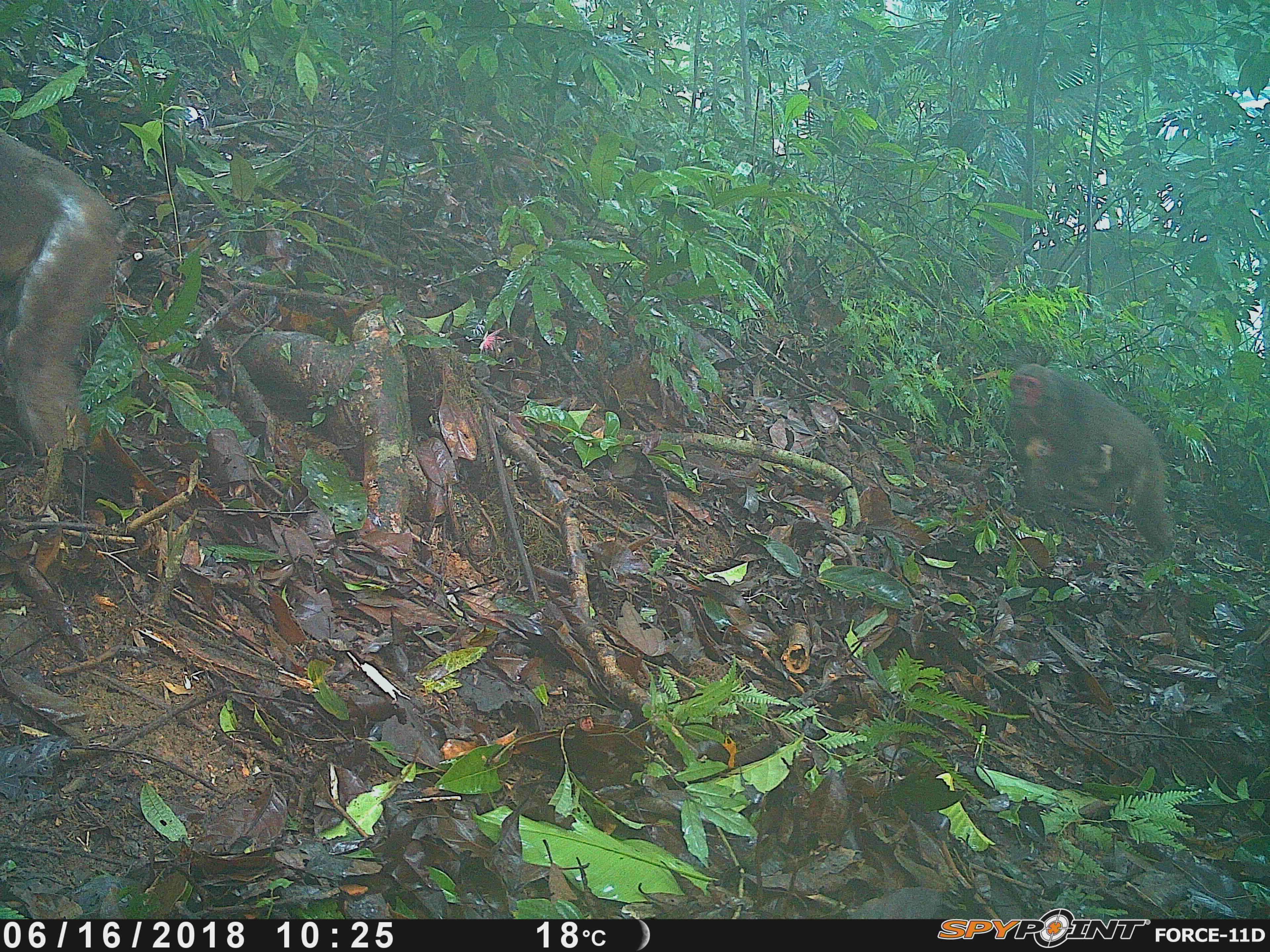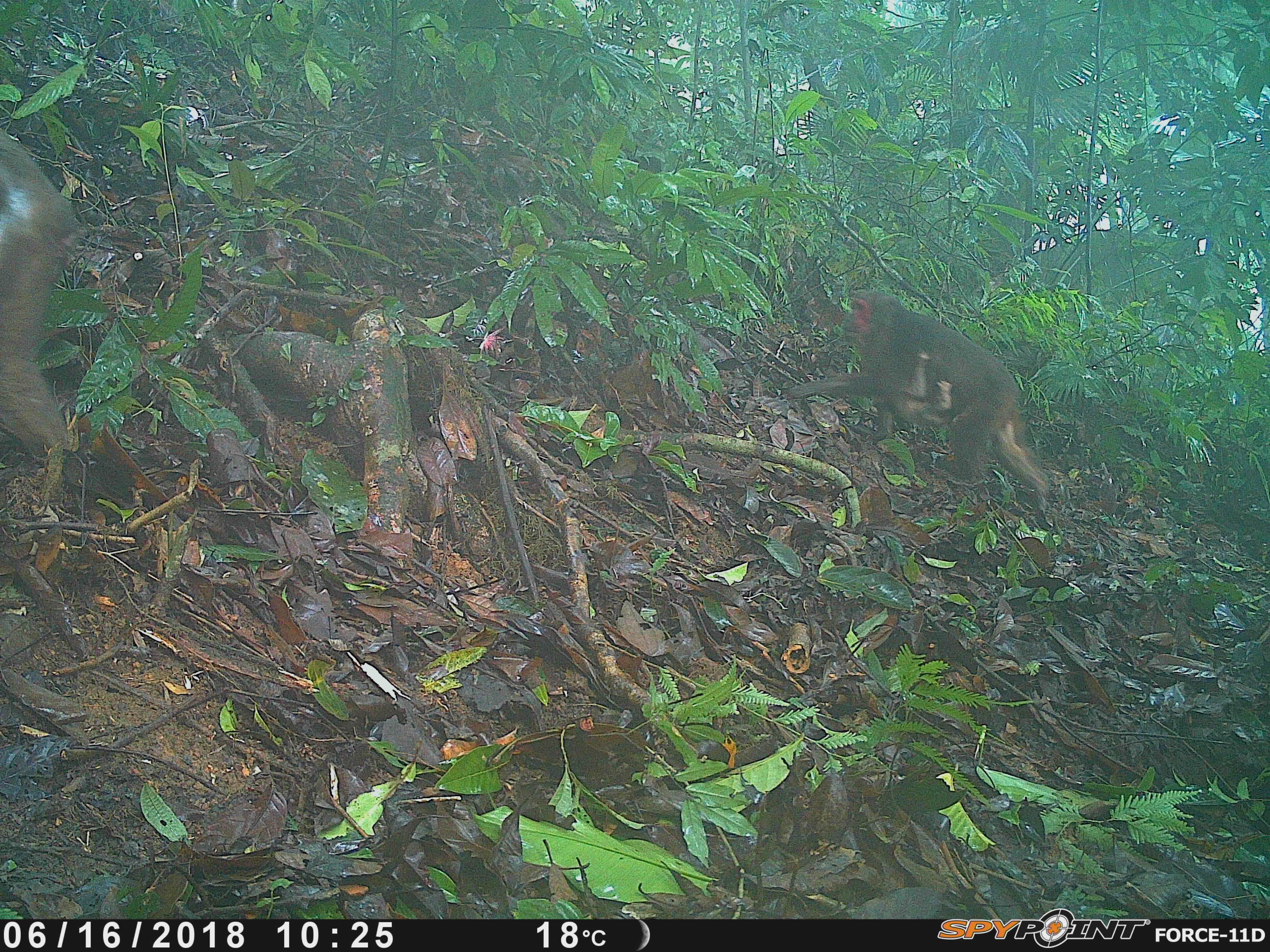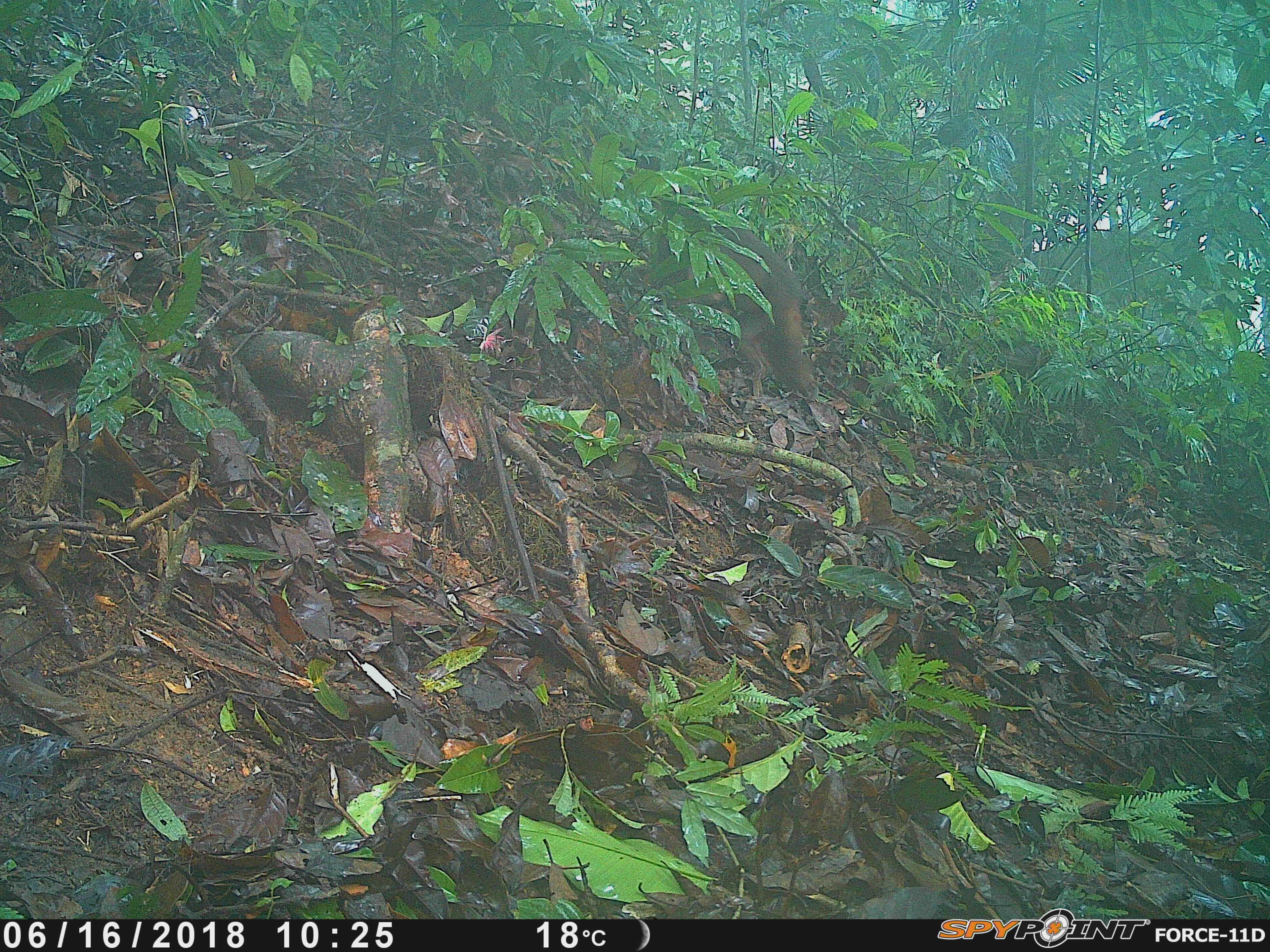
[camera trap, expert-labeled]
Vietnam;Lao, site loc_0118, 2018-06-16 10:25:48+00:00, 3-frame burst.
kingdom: Animalia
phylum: Chordata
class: Mammalia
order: Primates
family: Cercopithecidae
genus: Macaca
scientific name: Macaca arctoides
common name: stump-tailed macaque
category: stump tailed macaque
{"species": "stump tailed macaque (stump-tailed macaque) (Macaca arctoides)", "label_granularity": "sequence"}